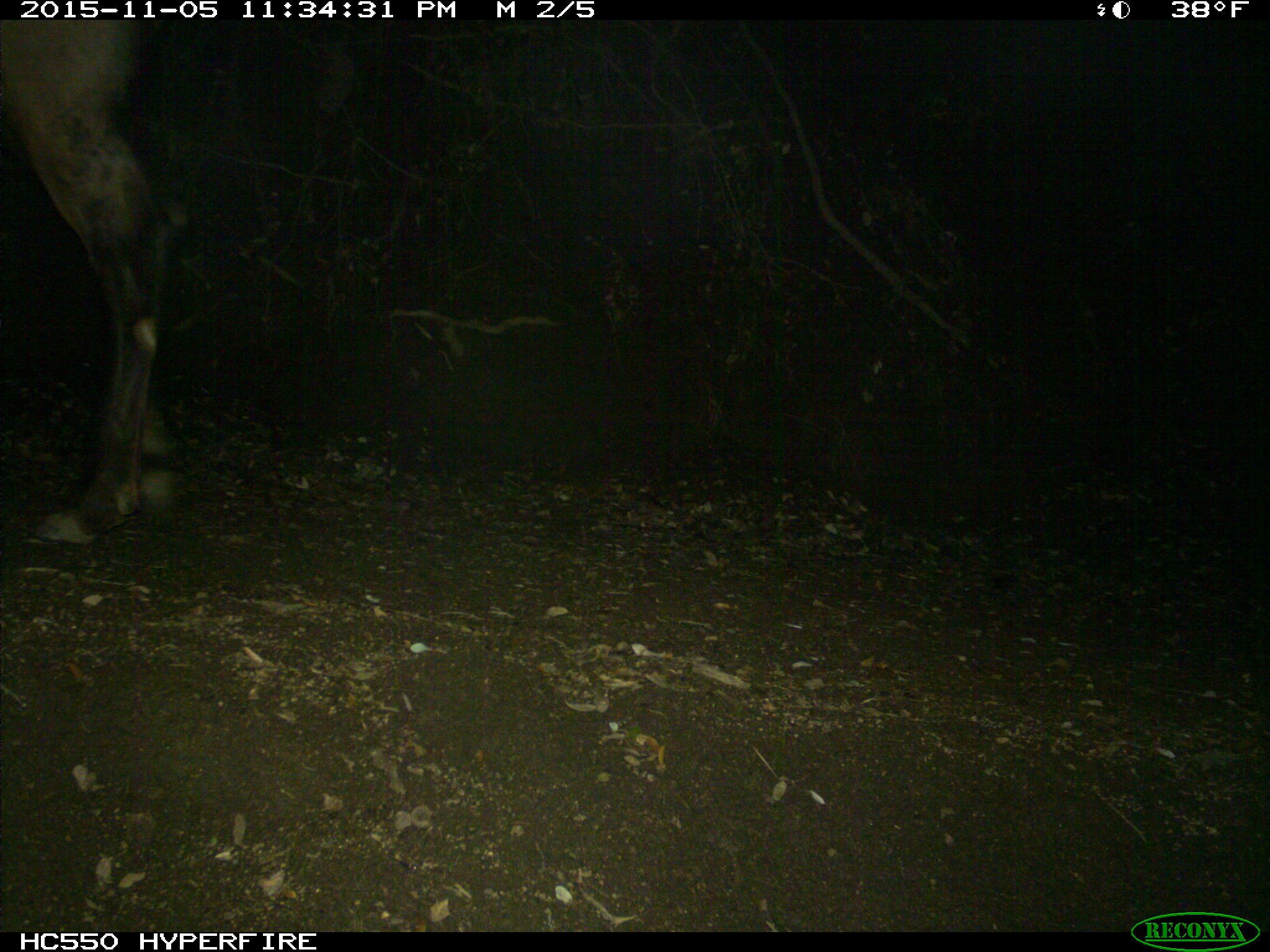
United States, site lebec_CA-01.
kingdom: Animalia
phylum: Chordata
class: Mammalia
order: Artiodactyla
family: Cervidae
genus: Cervus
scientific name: Cervus canadensis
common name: elk